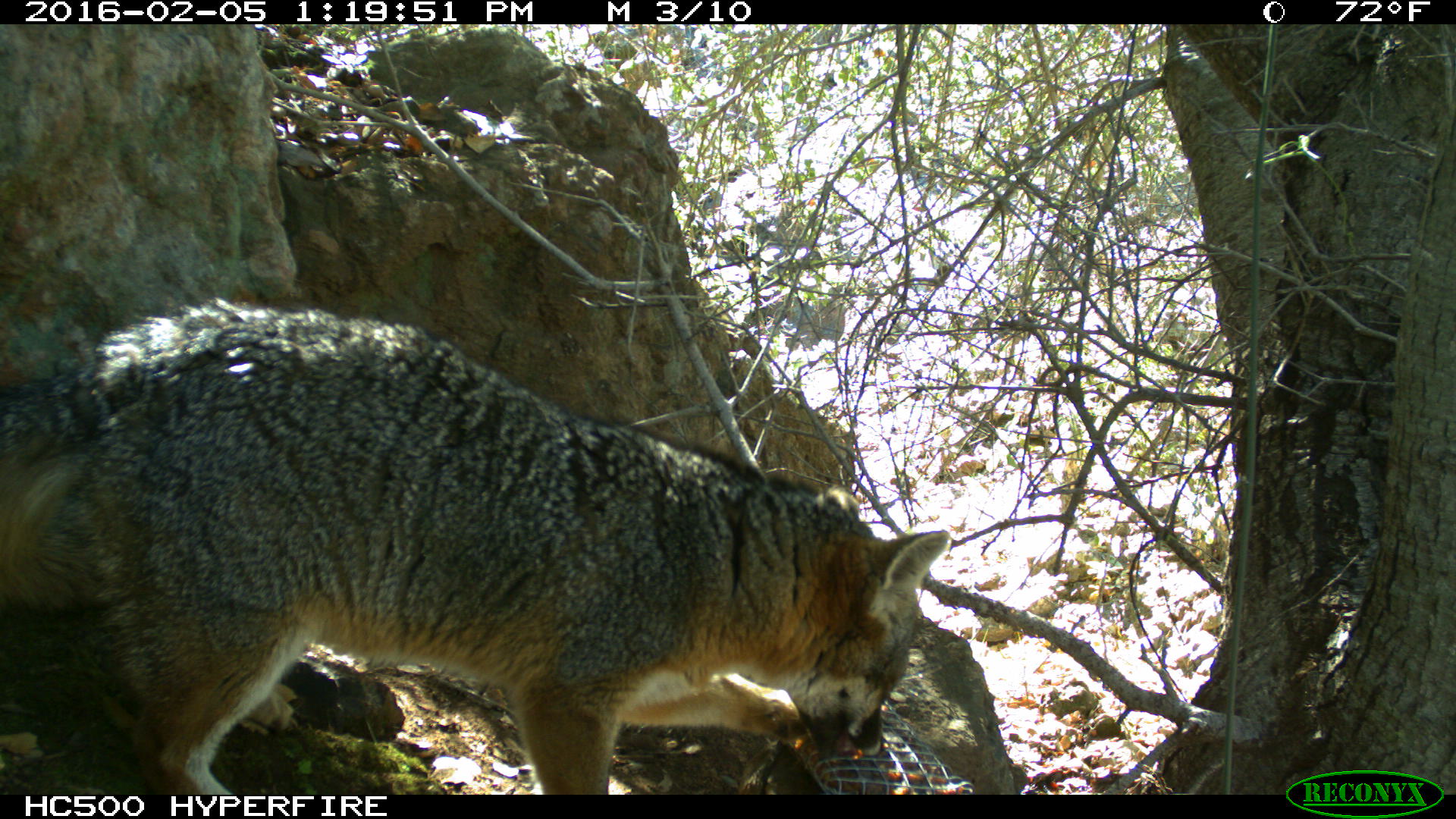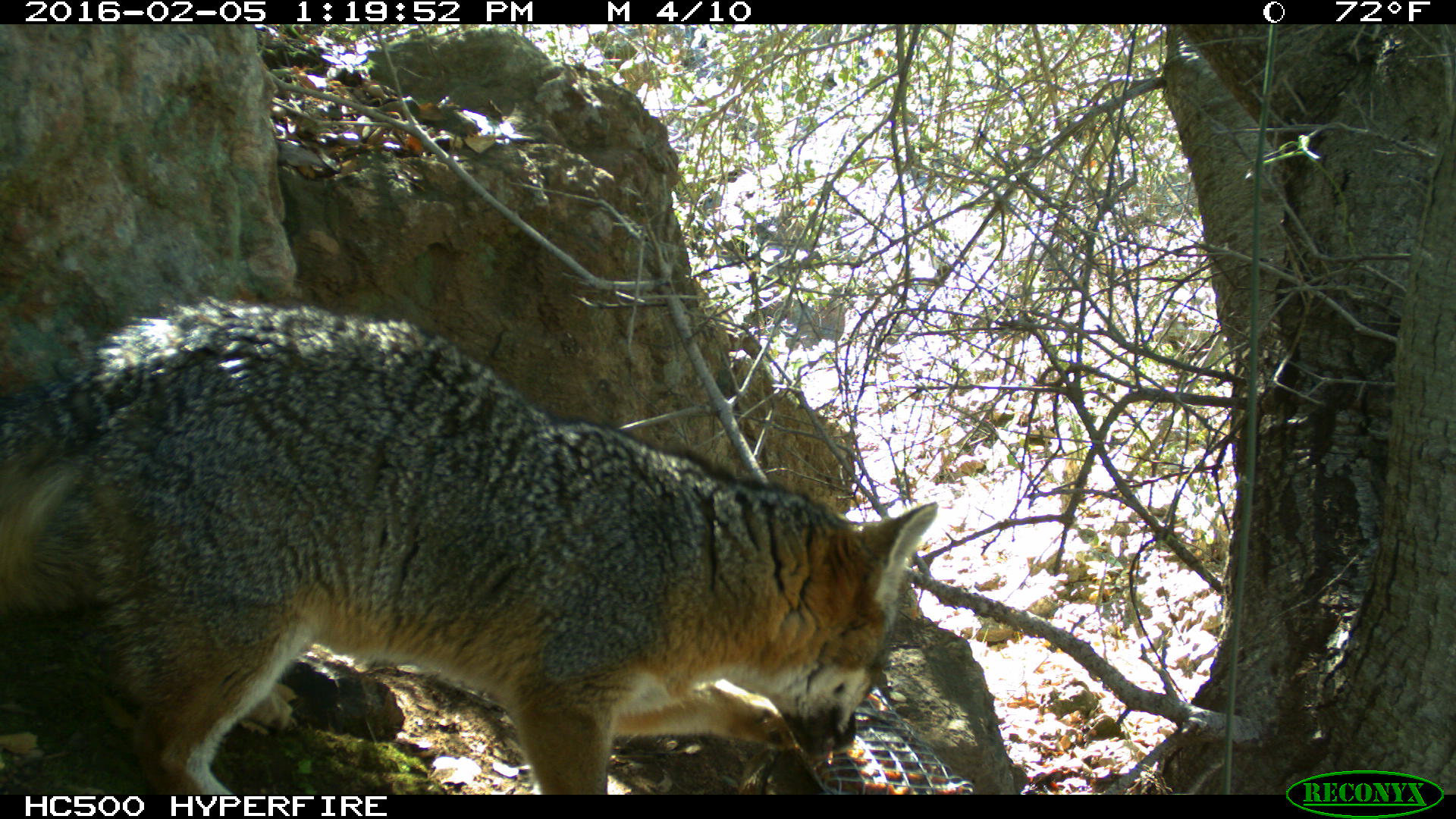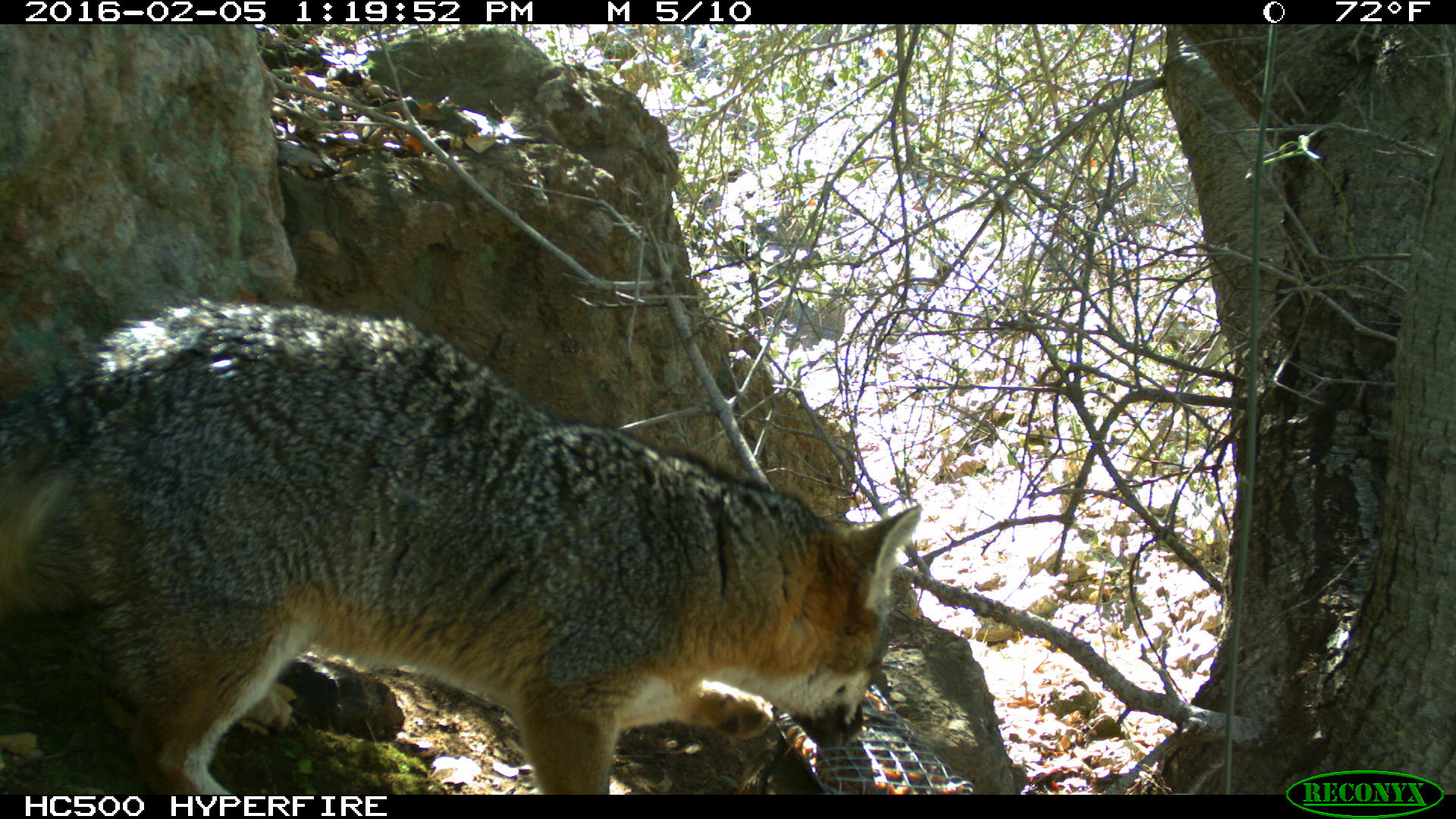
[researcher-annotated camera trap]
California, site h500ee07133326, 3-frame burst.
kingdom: Animalia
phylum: Chordata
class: Mammalia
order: Carnivora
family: Canidae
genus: Urocyon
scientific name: Urocyon littoralis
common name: island fox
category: fox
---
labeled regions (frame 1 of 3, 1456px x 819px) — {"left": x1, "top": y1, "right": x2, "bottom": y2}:
fox: {"left": 0, "top": 294, "right": 953, "bottom": 794}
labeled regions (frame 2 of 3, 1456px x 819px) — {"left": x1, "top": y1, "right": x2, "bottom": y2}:
fox: {"left": 0, "top": 296, "right": 936, "bottom": 795}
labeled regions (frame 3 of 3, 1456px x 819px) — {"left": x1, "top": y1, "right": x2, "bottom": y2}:
fox: {"left": 0, "top": 295, "right": 919, "bottom": 795}